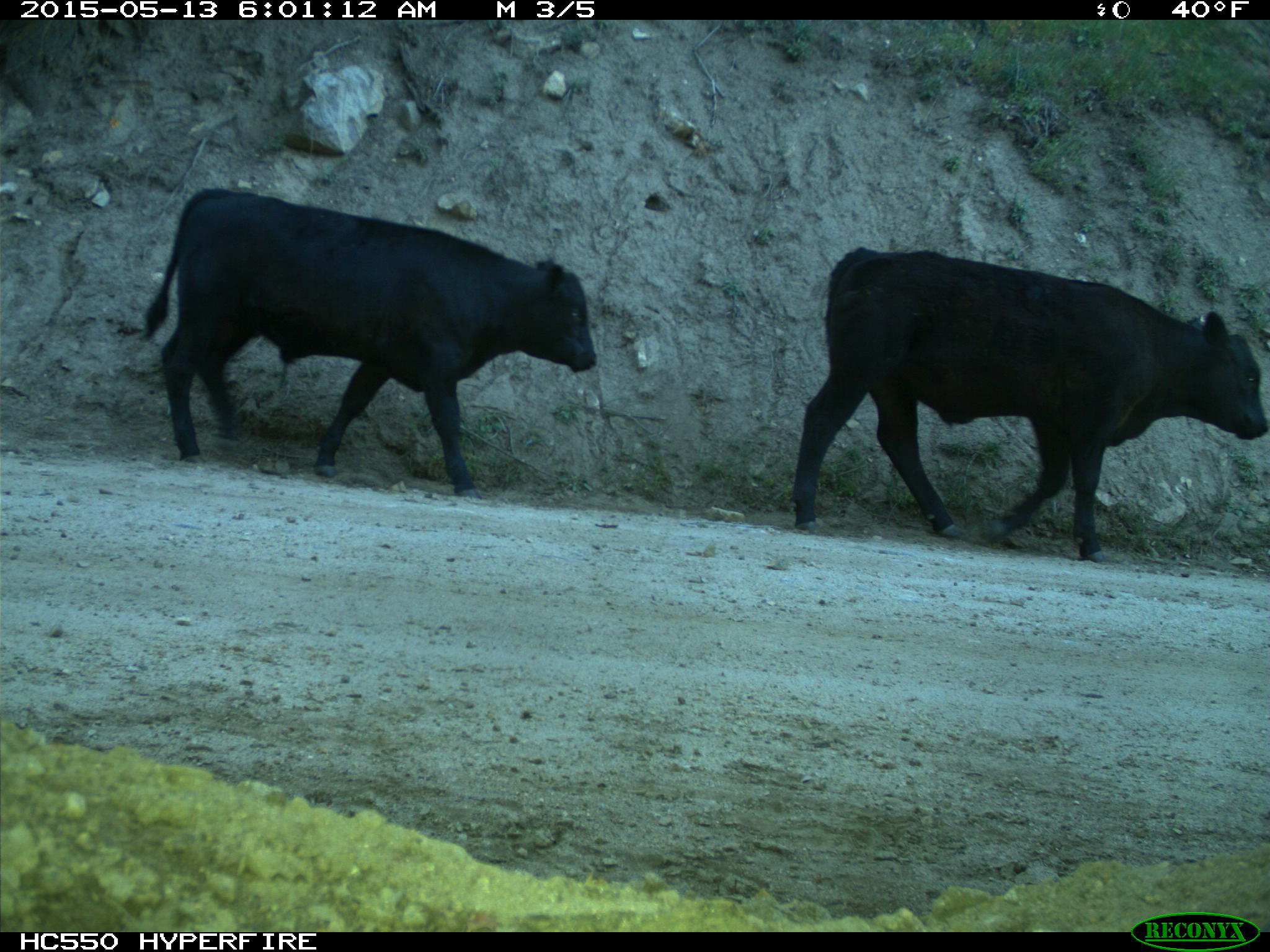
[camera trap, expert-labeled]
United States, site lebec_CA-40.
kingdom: Animalia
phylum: Chordata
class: Mammalia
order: Artiodactyla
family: Bovidae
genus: Bos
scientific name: Bos taurus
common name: domestic cow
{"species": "Bos taurus (domestic cow)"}